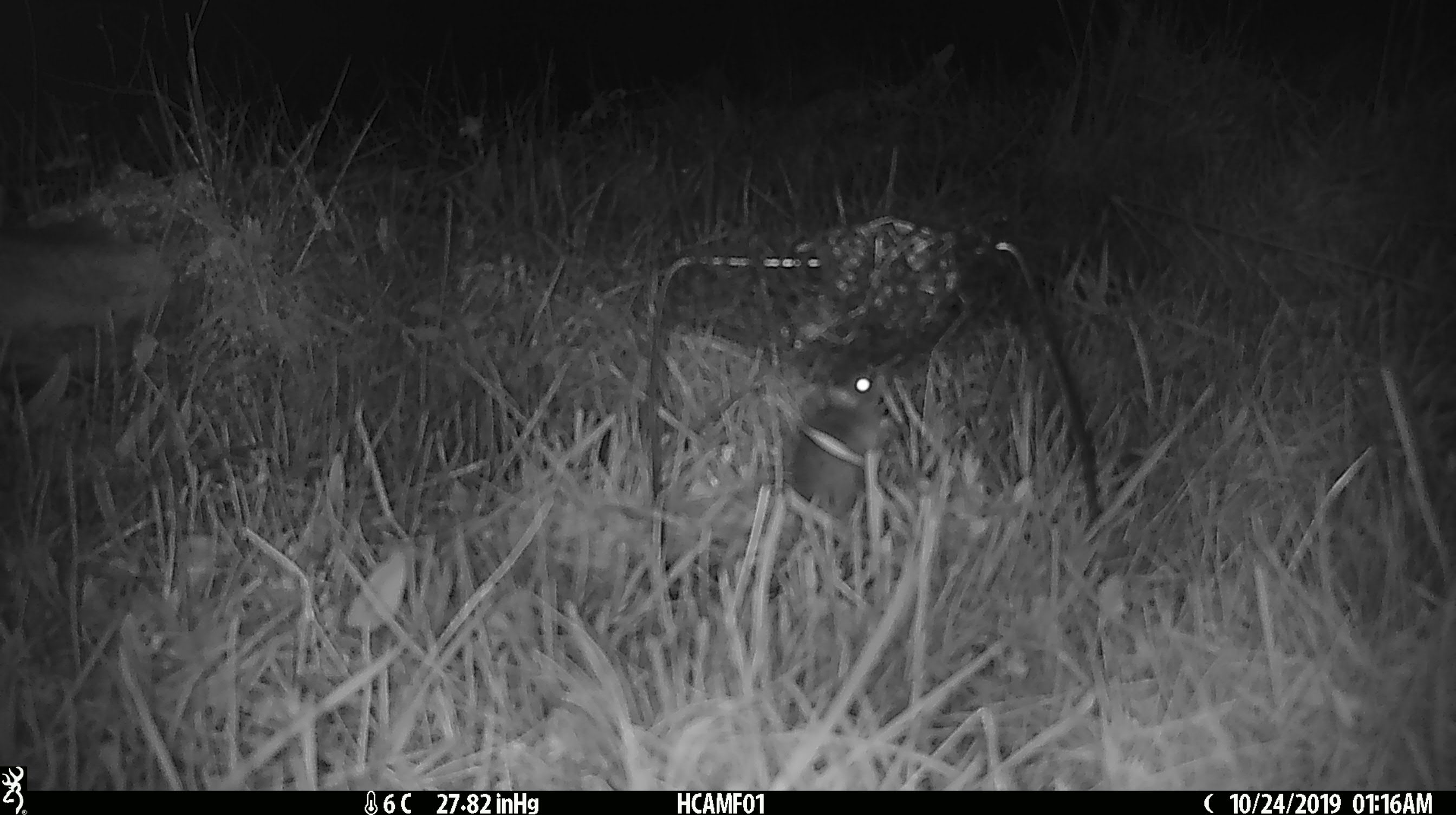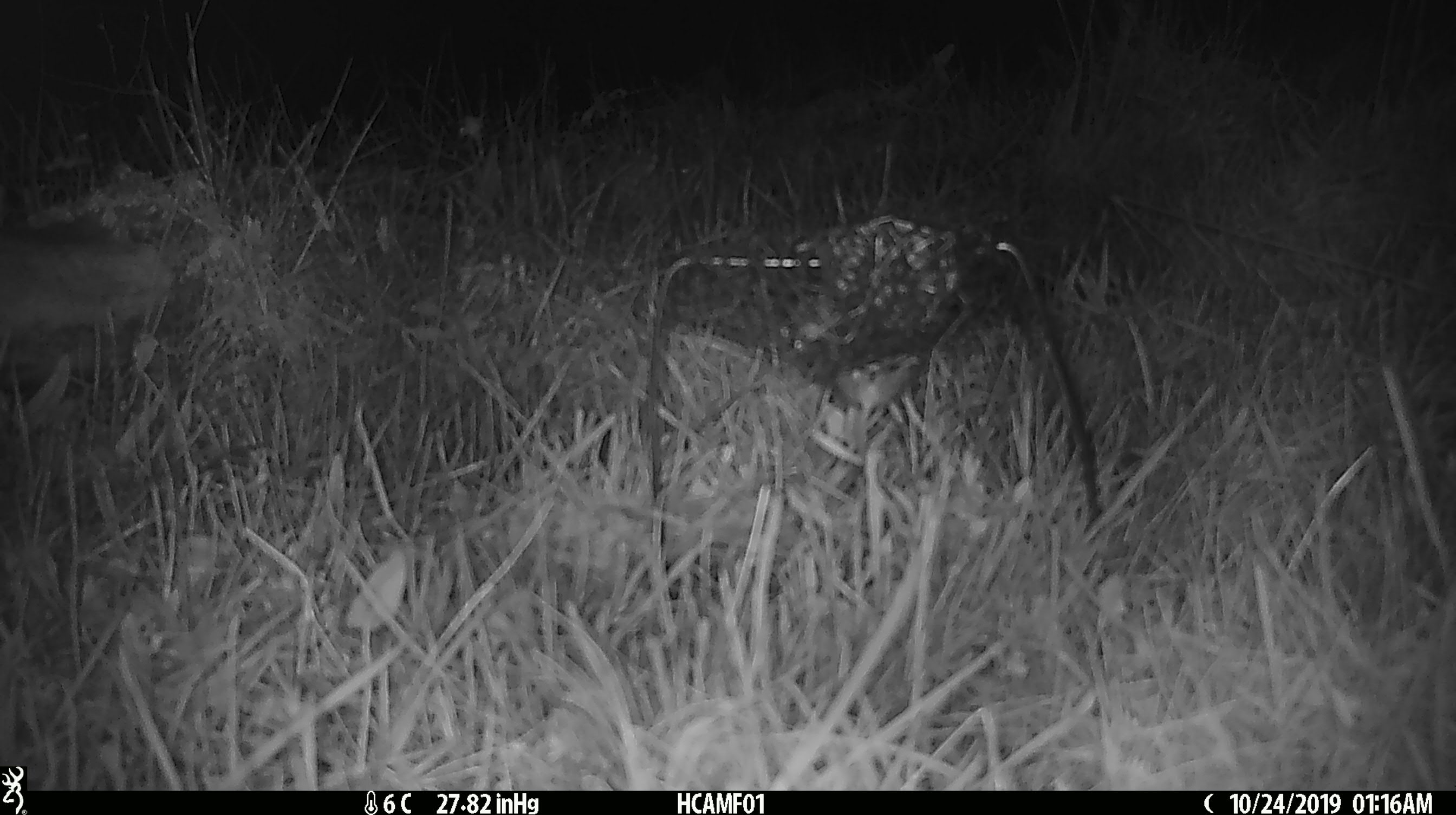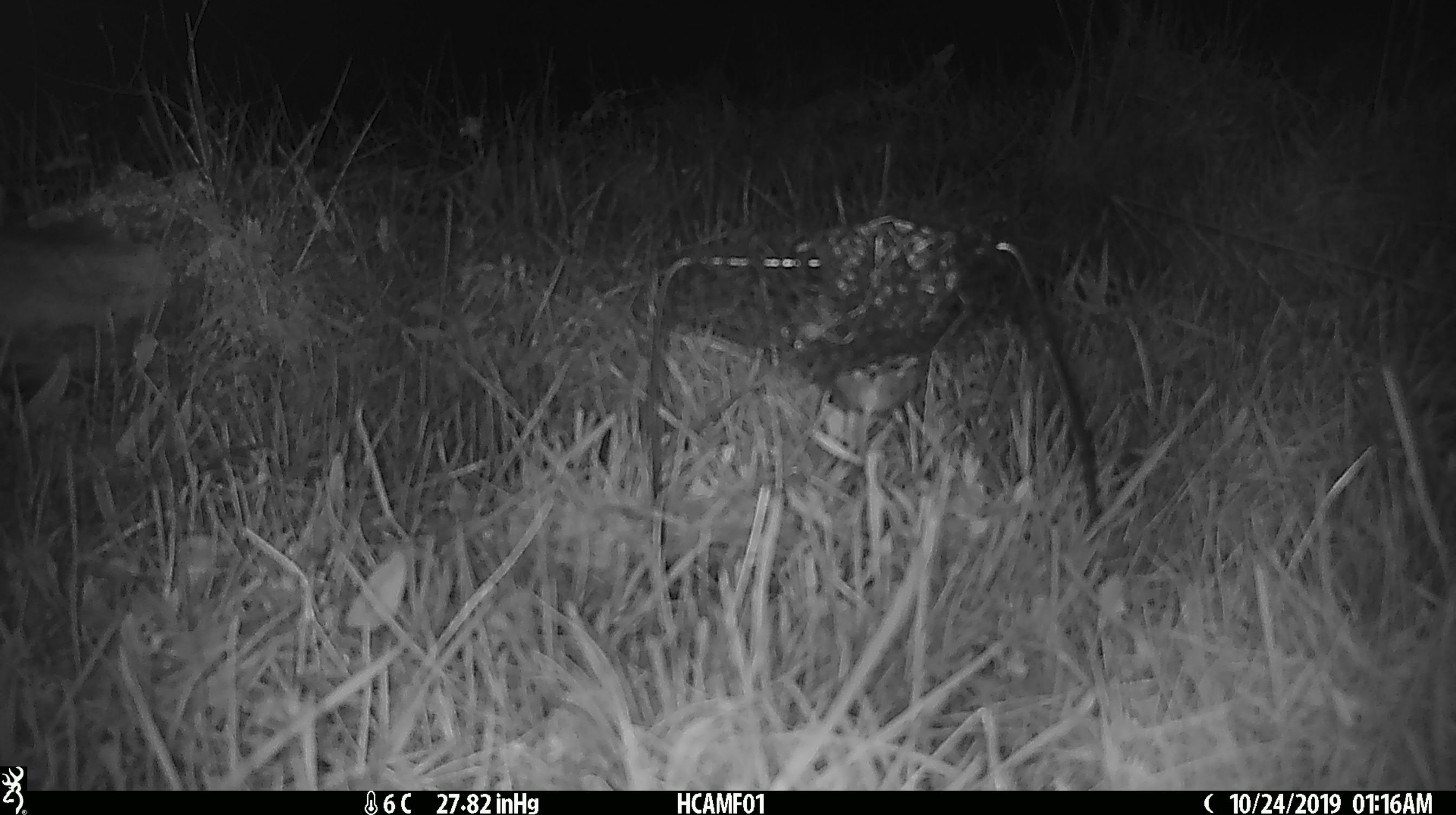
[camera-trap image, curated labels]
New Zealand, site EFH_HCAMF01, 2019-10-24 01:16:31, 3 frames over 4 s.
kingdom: Animalia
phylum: Chordata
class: Mammalia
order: Rodentia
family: Muridae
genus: Mus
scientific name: Mus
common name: mouse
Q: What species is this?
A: Mouse (Mus).